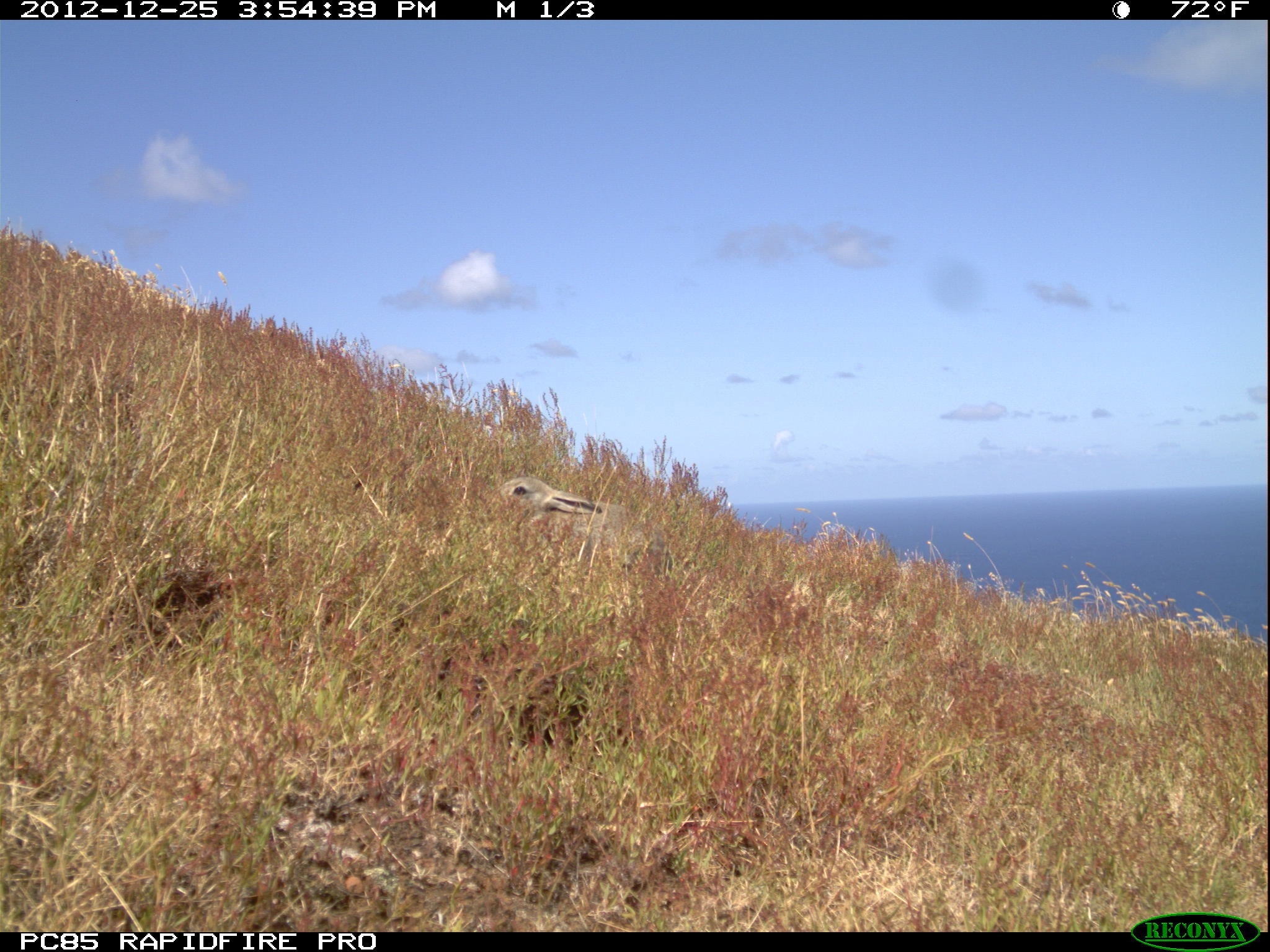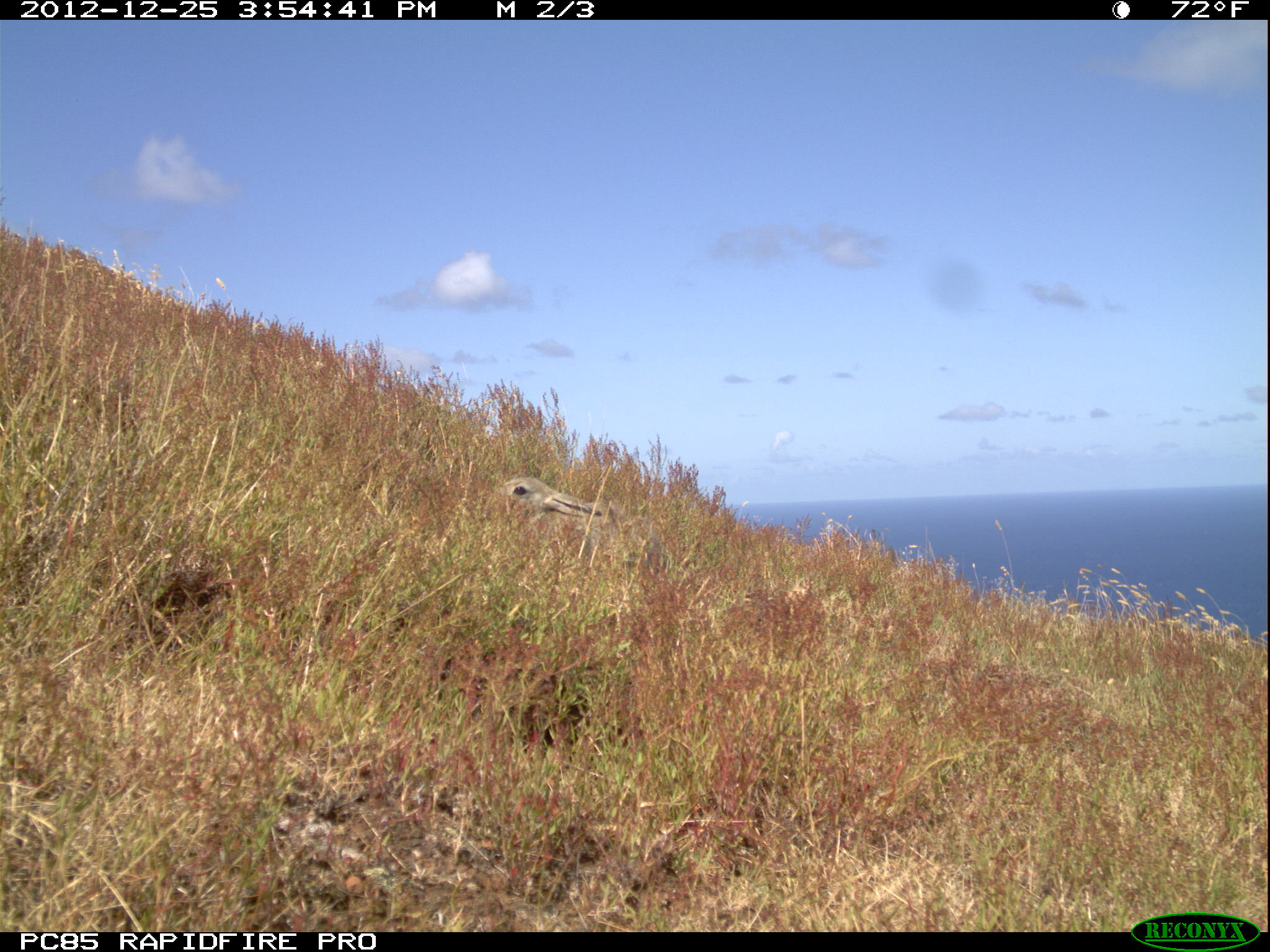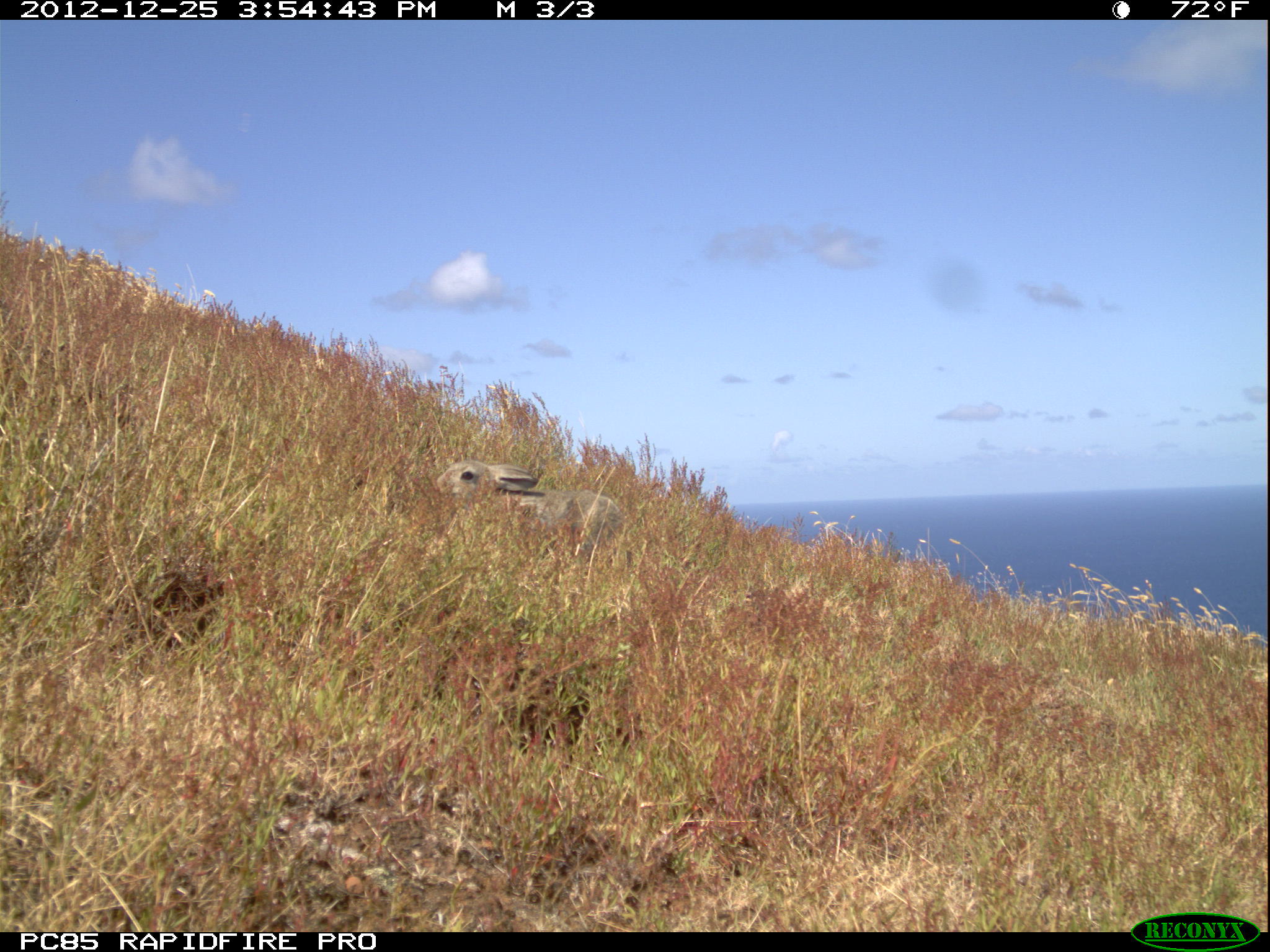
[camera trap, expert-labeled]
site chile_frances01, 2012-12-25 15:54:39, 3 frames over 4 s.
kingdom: Animalia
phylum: Chordata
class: Mammalia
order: Lagomorpha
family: Leporidae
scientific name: Leporidae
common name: rabbits and hares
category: rabbit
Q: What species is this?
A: Rabbit (rabbits and hares) (Leporidae).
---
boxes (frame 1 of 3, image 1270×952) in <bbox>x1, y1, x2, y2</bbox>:
rabbit: <bbox>494, 466, 683, 578</bbox>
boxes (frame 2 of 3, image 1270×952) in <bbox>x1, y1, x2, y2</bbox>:
rabbit: <bbox>494, 469, 665, 572</bbox>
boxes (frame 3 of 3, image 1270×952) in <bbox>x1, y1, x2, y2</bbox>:
rabbit: <bbox>428, 457, 626, 570</bbox>